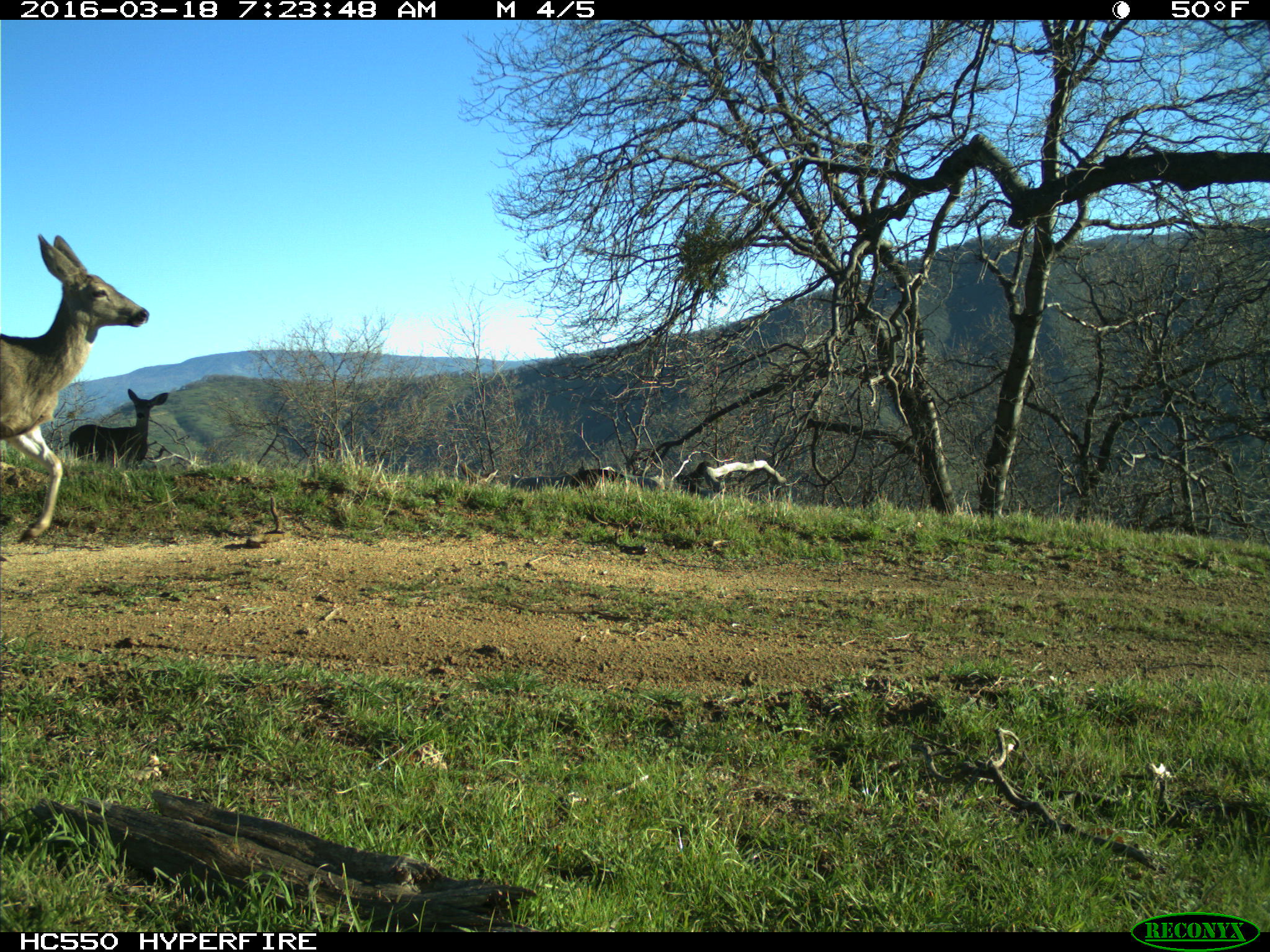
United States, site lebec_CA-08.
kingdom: Animalia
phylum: Chordata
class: Mammalia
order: Artiodactyla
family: Cervidae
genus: Odocoileus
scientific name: Odocoileus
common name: deer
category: unidentified deer